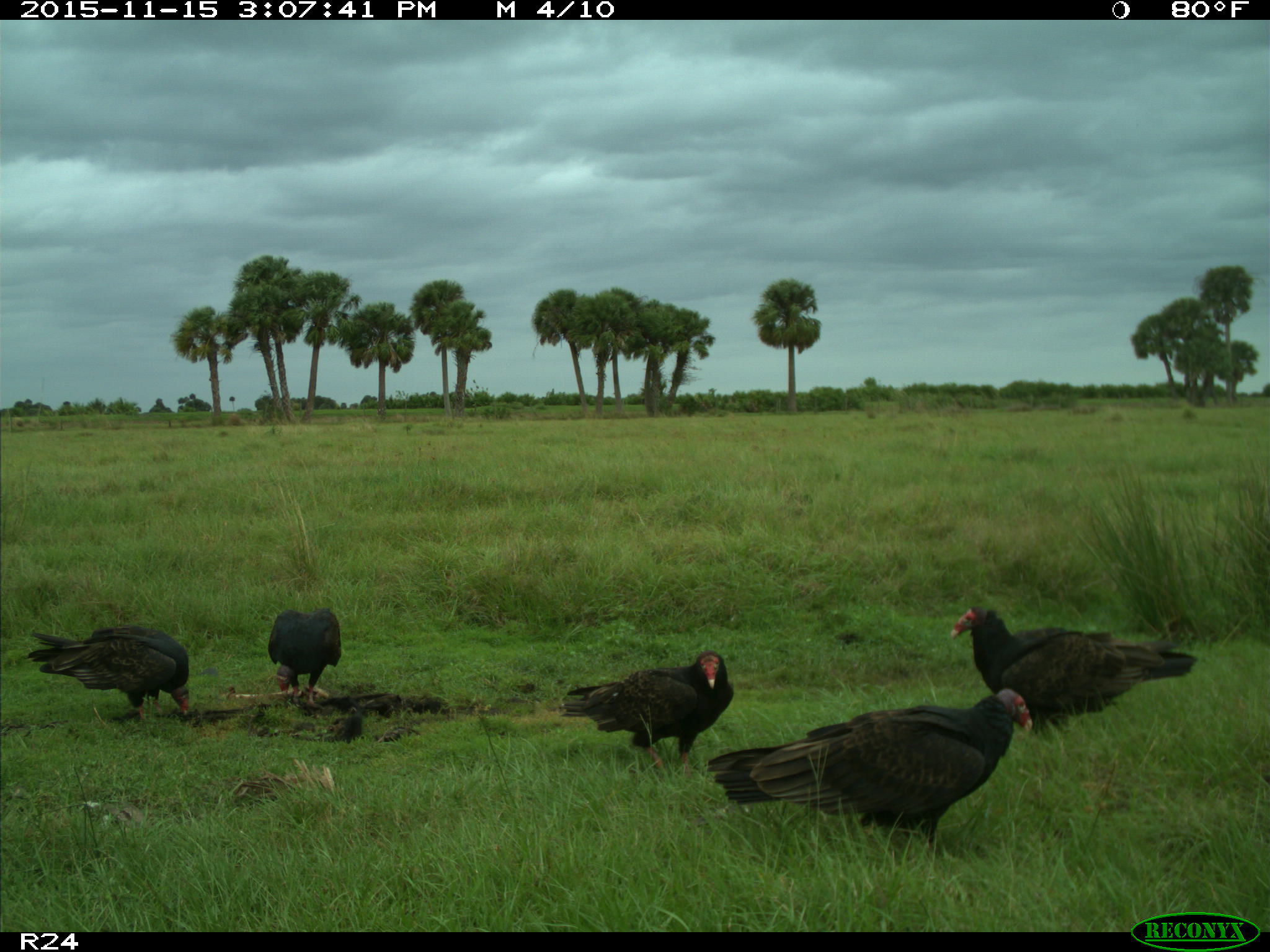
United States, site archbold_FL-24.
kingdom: Animalia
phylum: Chordata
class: Aves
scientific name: Aves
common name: birds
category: unidentified bird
Unidentified bird (birds) (Aves).